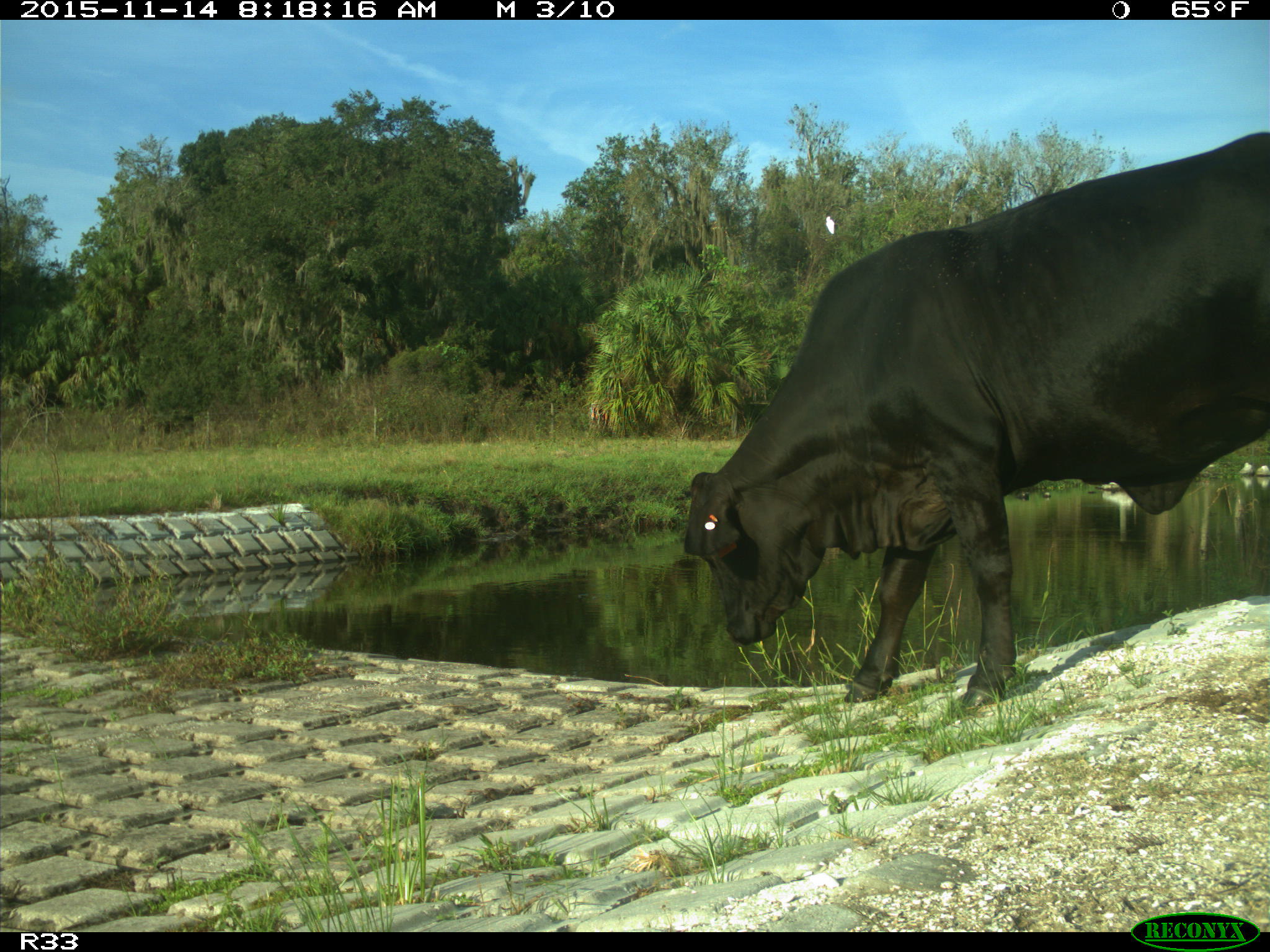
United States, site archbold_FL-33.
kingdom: Animalia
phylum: Chordata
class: Mammalia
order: Artiodactyla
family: Bovidae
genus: Bos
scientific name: Bos taurus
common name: domestic cow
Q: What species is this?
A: Bos taurus (domestic cow).